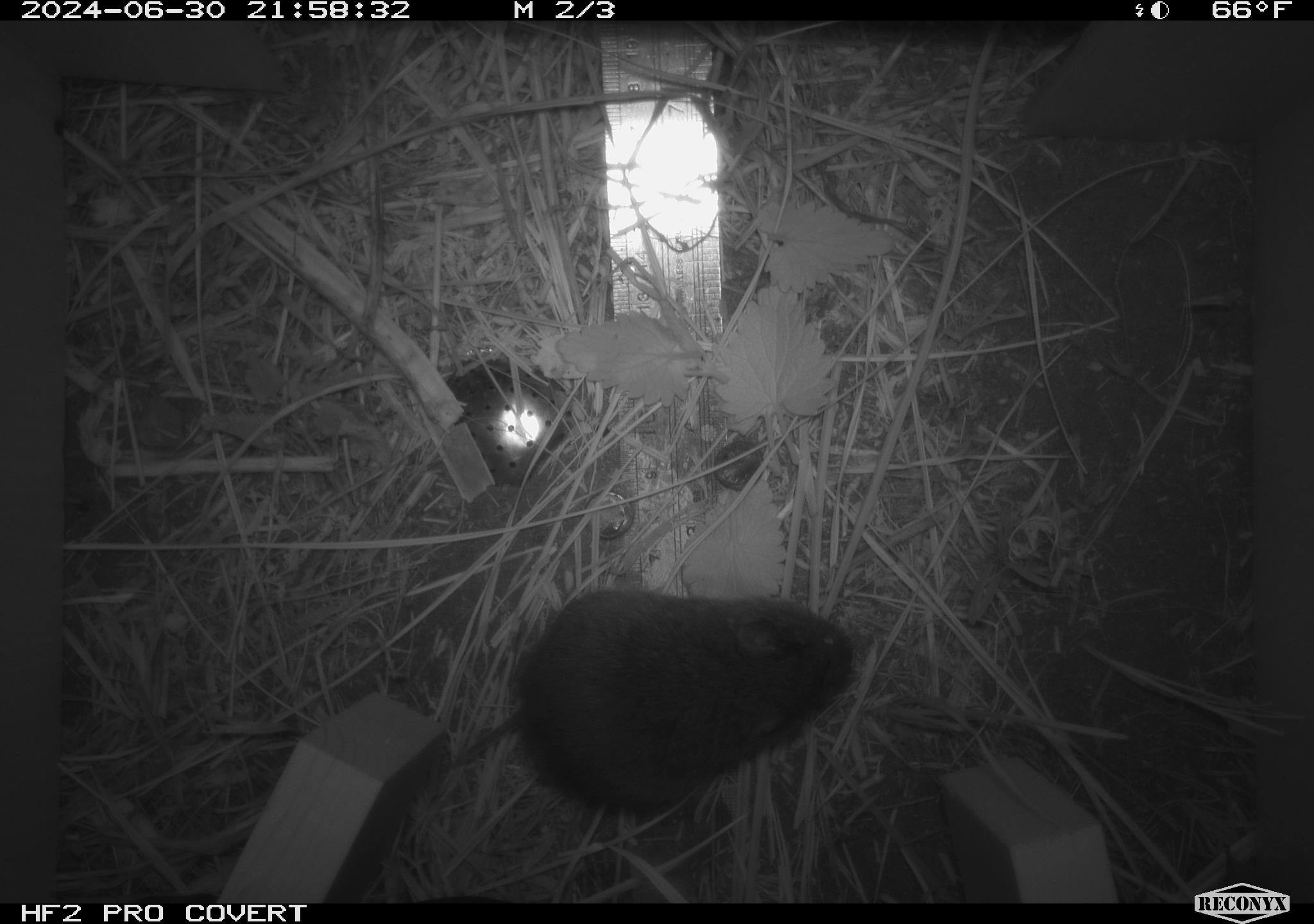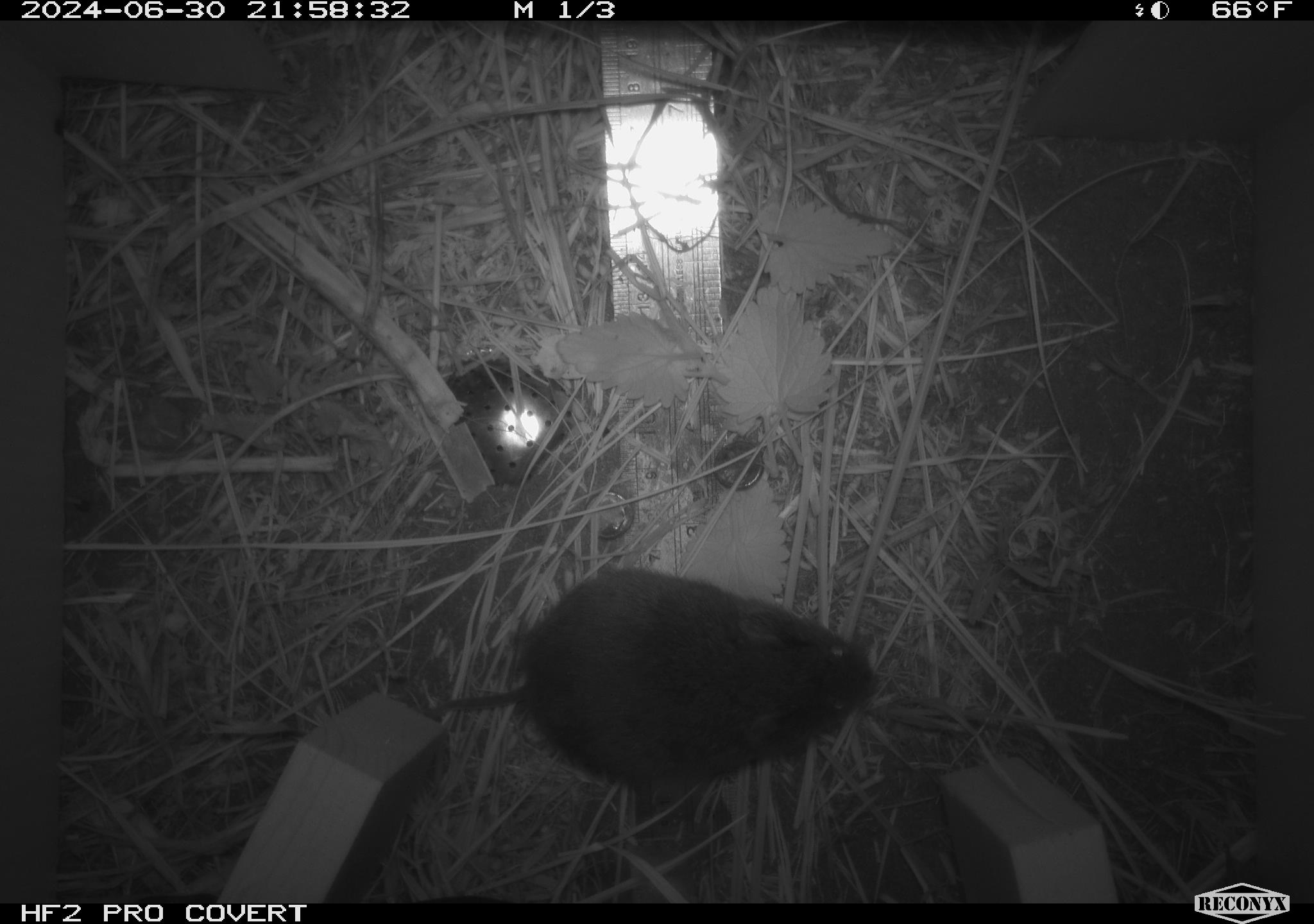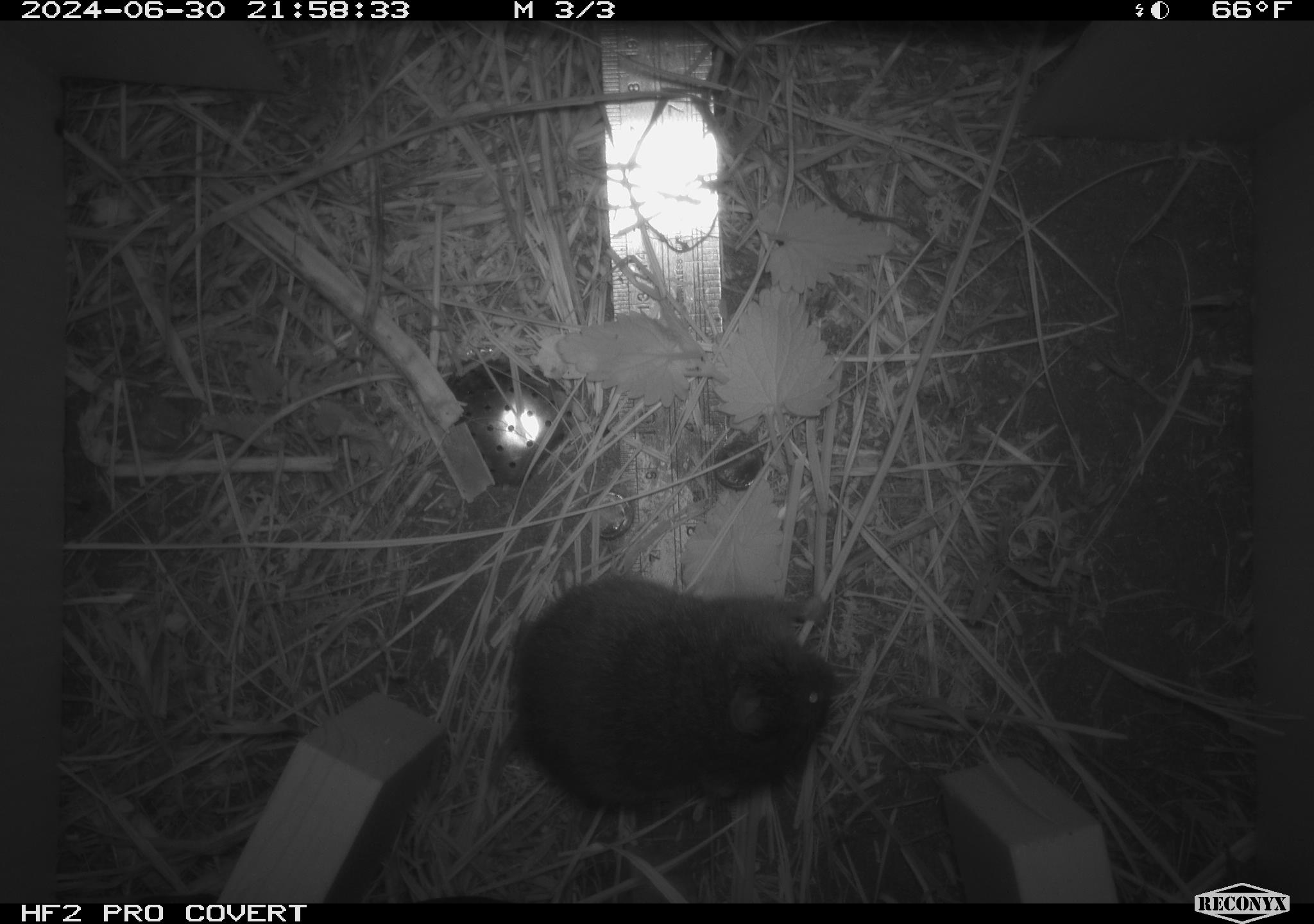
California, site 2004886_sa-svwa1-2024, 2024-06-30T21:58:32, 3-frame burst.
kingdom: Animalia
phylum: Chordata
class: Mammalia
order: Rodentia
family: Cricetidae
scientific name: Arvicolinae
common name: voles, lemmings, and muskrats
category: arvicolinae subfamily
Arvicolinae subfamily (voles, lemmings, and muskrats) (Arvicolinae).